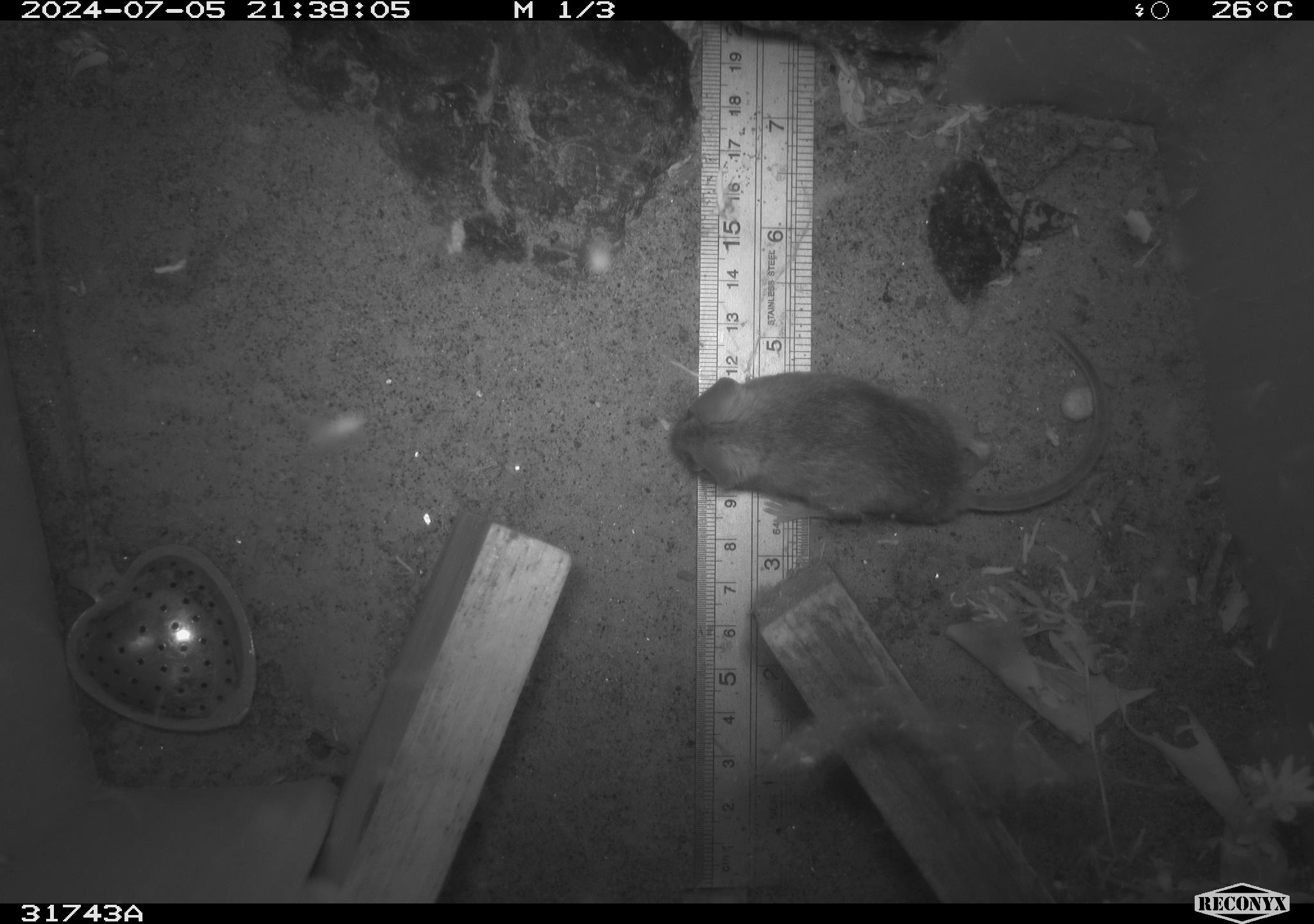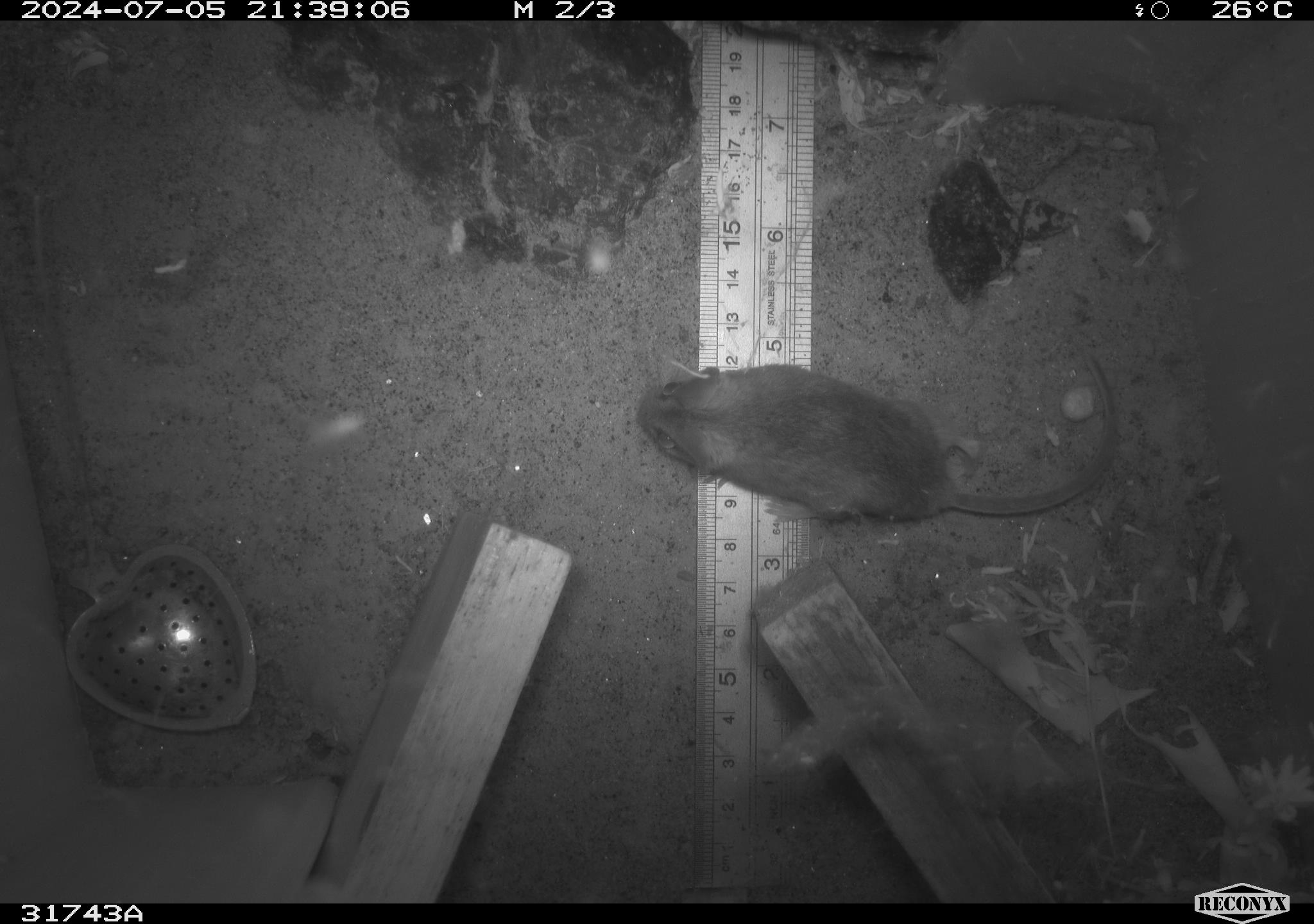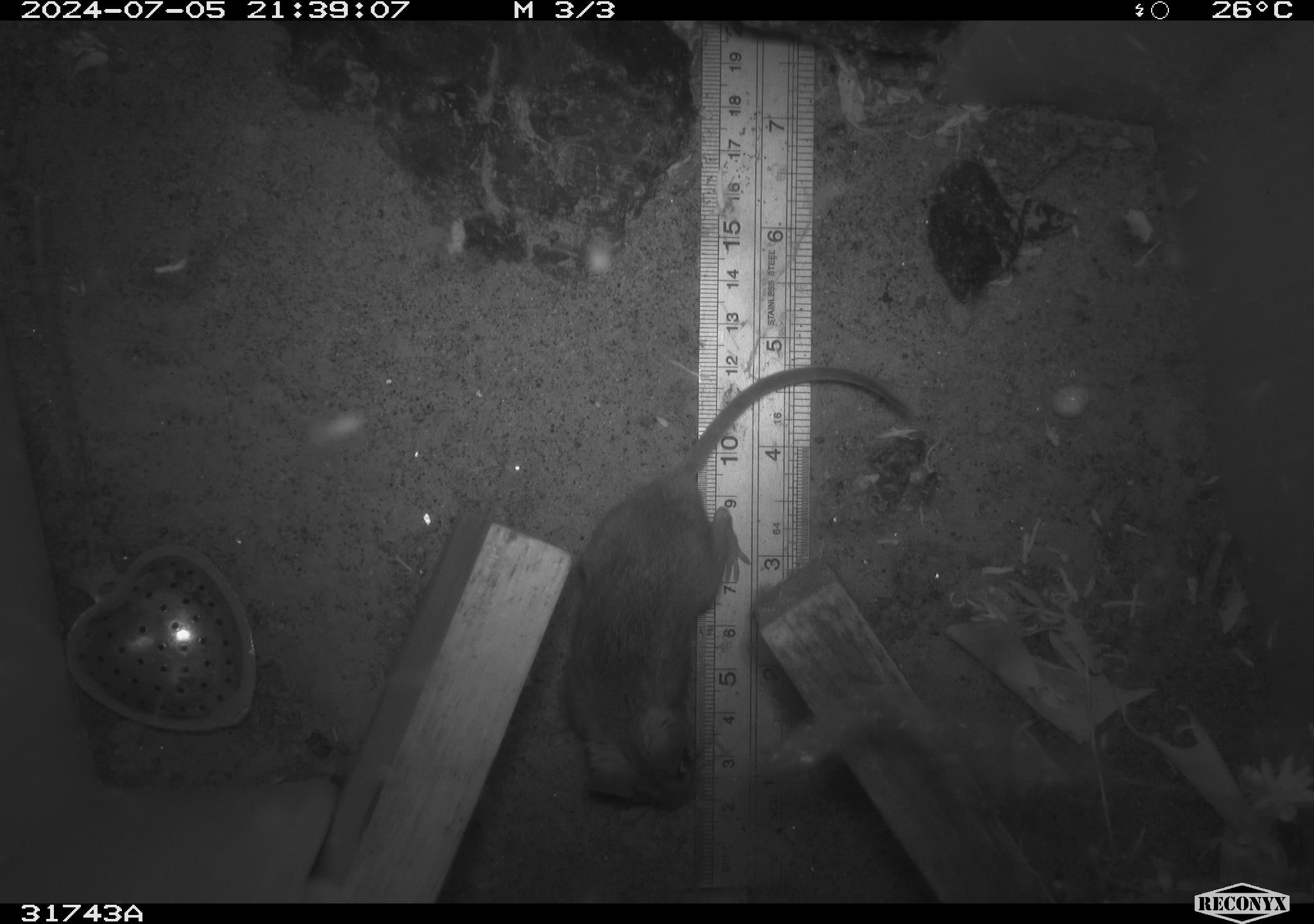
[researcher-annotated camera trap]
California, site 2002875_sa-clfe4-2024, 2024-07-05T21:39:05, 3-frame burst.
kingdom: Animalia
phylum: Chordata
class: Mammalia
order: Rodentia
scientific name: Rodentia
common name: rodent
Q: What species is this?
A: Rodent (Rodentia).